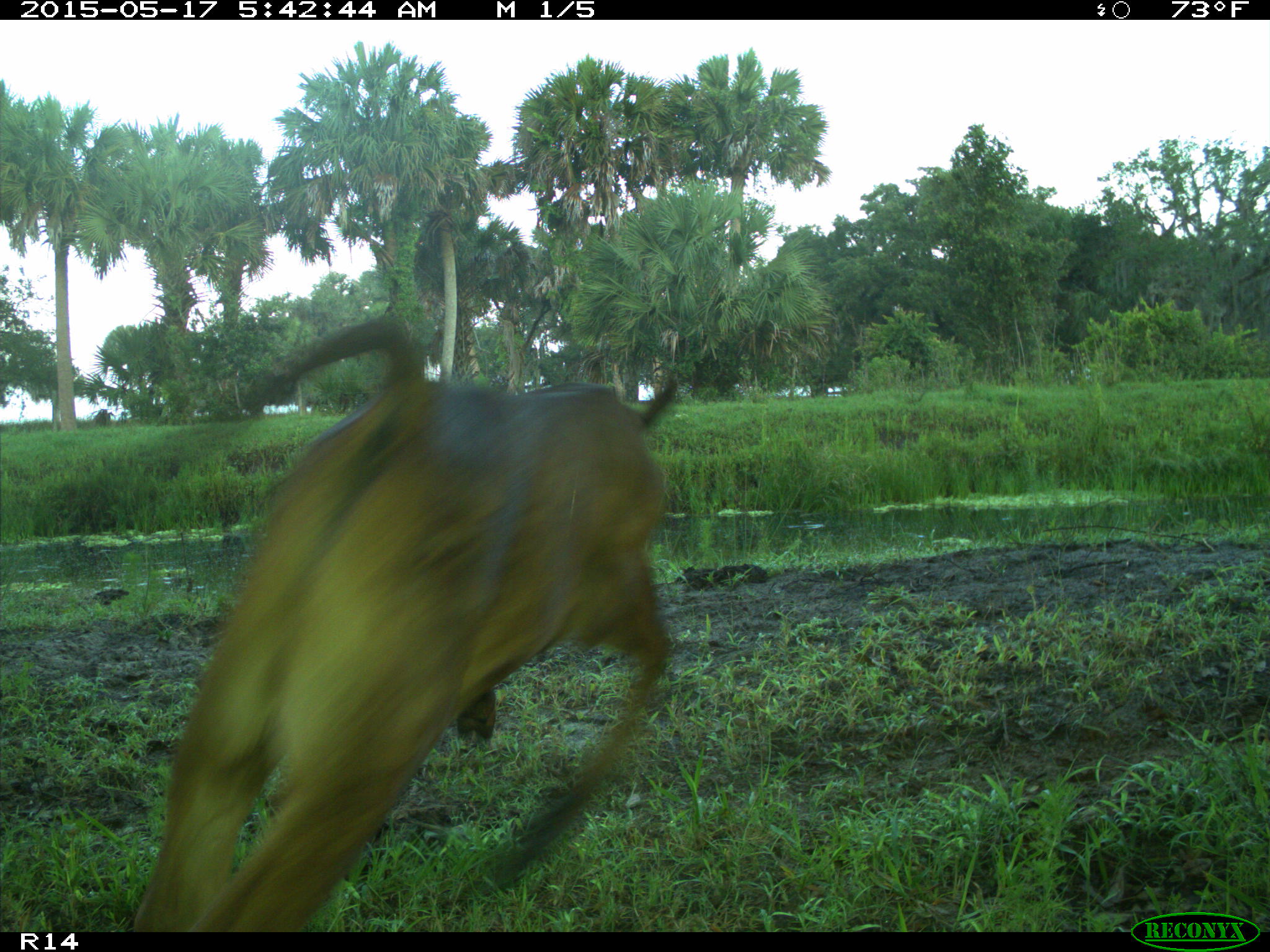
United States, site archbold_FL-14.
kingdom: Animalia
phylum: Chordata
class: Mammalia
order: Artiodactyla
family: Bovidae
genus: Bos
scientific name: Bos taurus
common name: domestic cow